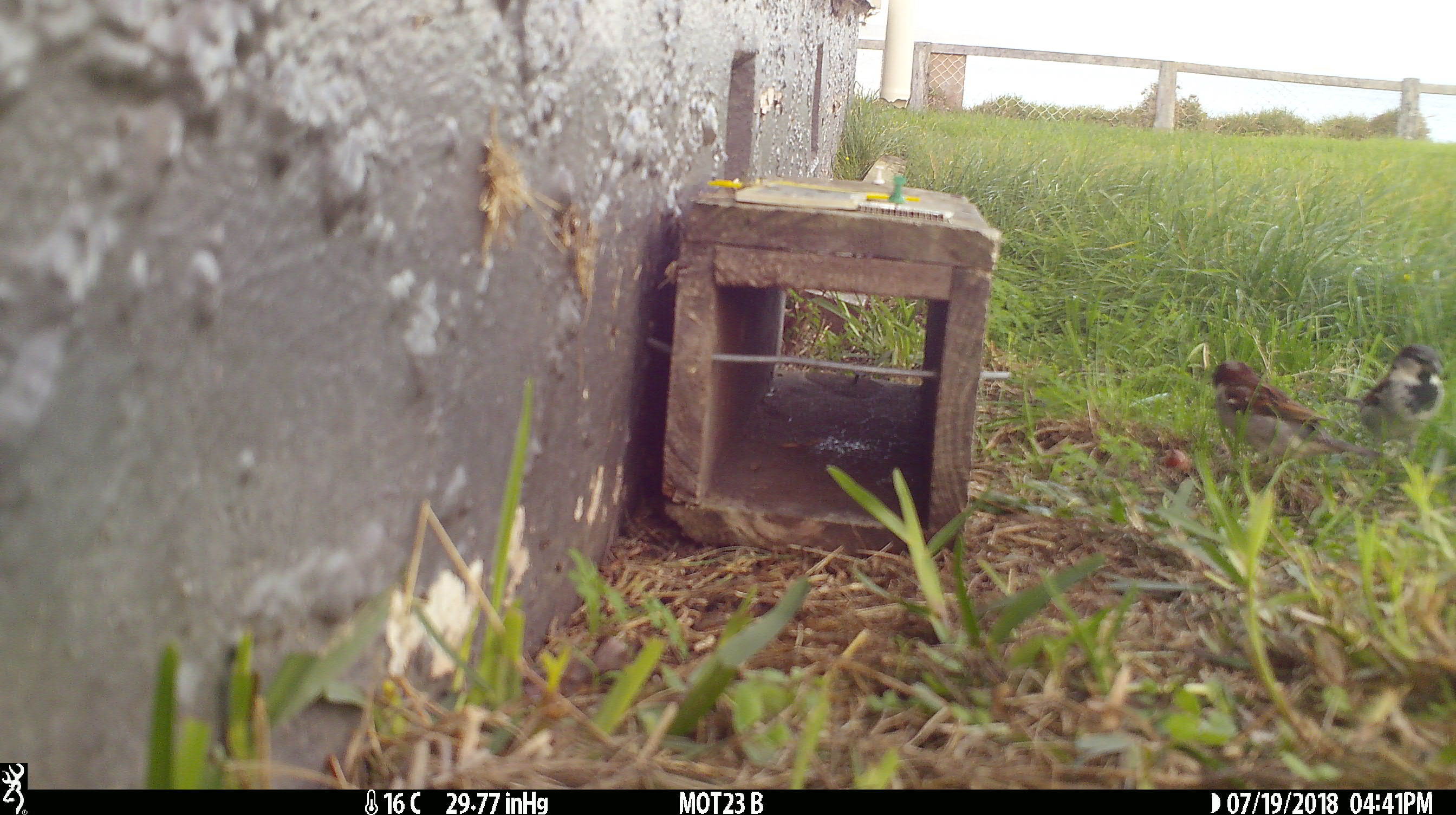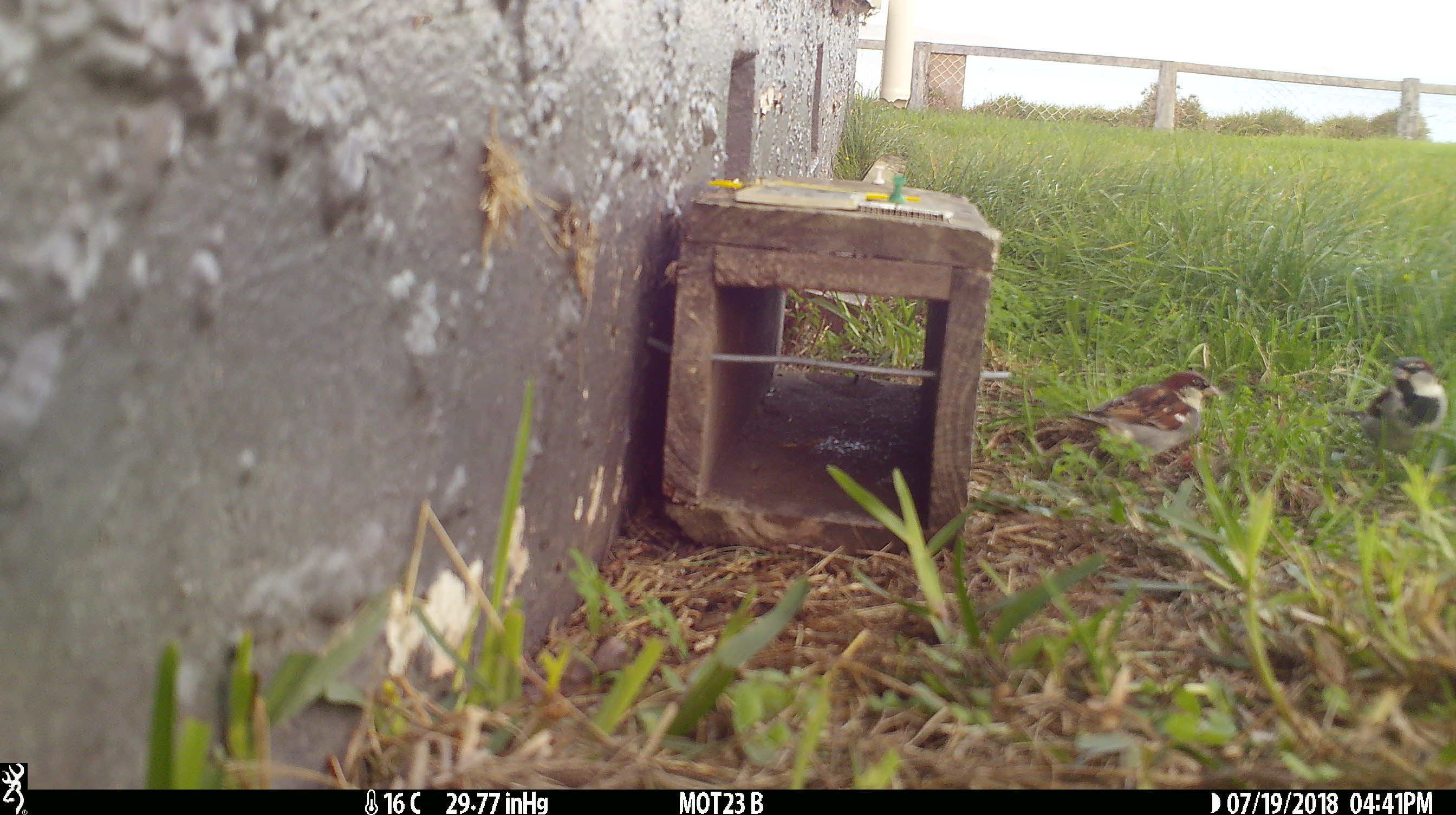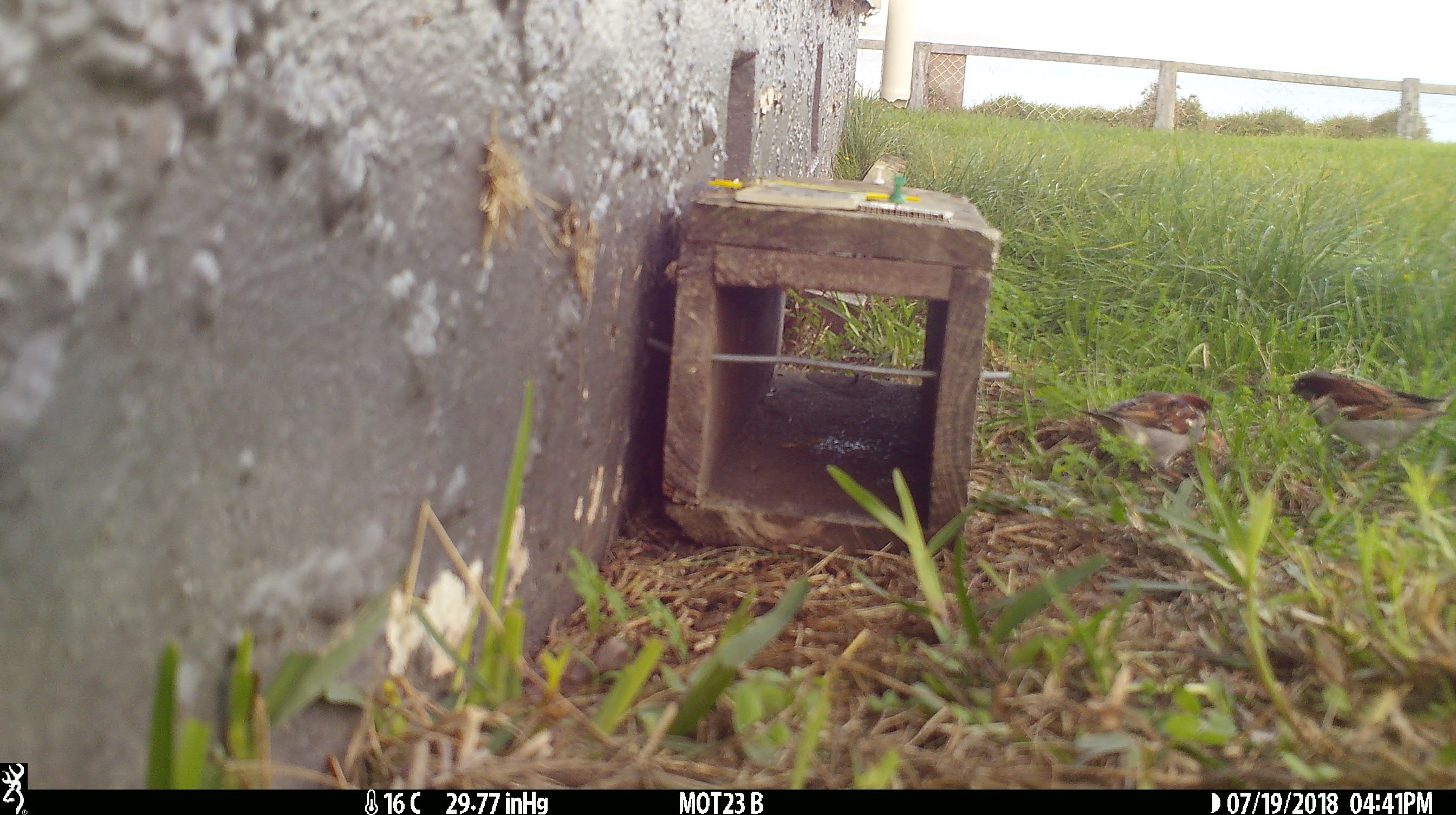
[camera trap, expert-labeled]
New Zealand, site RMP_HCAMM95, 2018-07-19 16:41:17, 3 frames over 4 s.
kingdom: Animalia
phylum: Chordata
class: Aves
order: Passeriformes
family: Passeridae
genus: Passer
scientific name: Passer domesticus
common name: house sparrow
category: sparrow